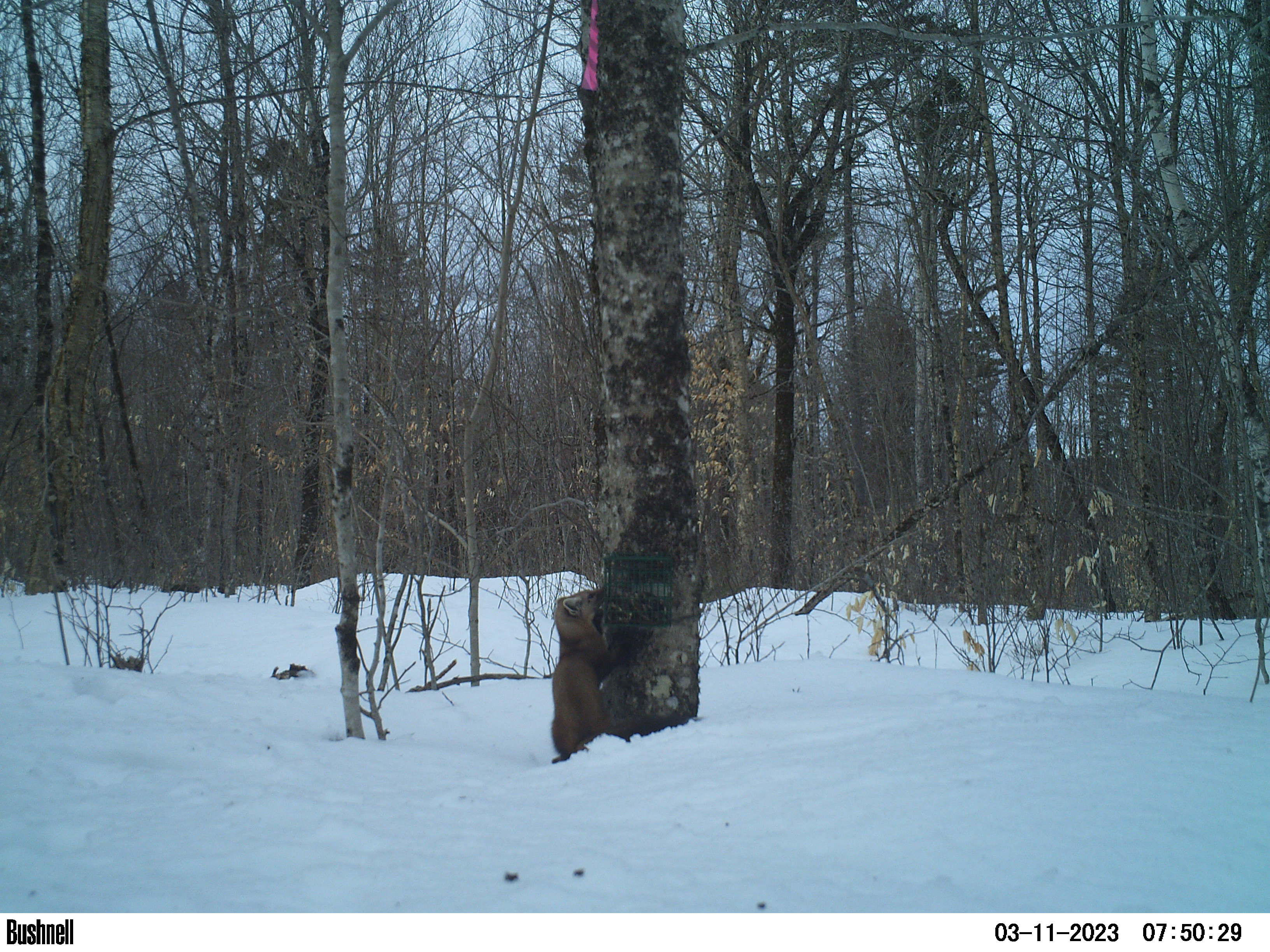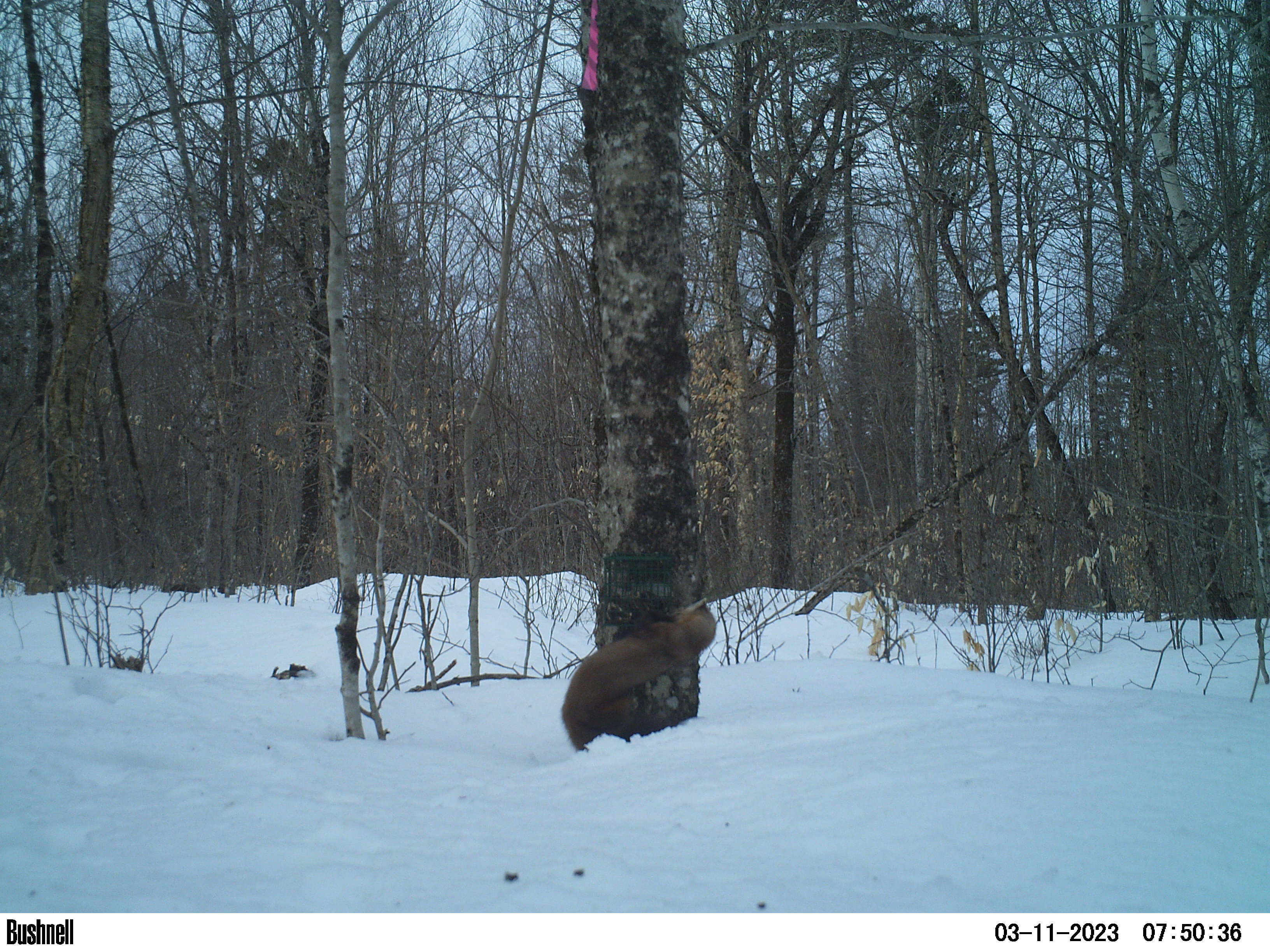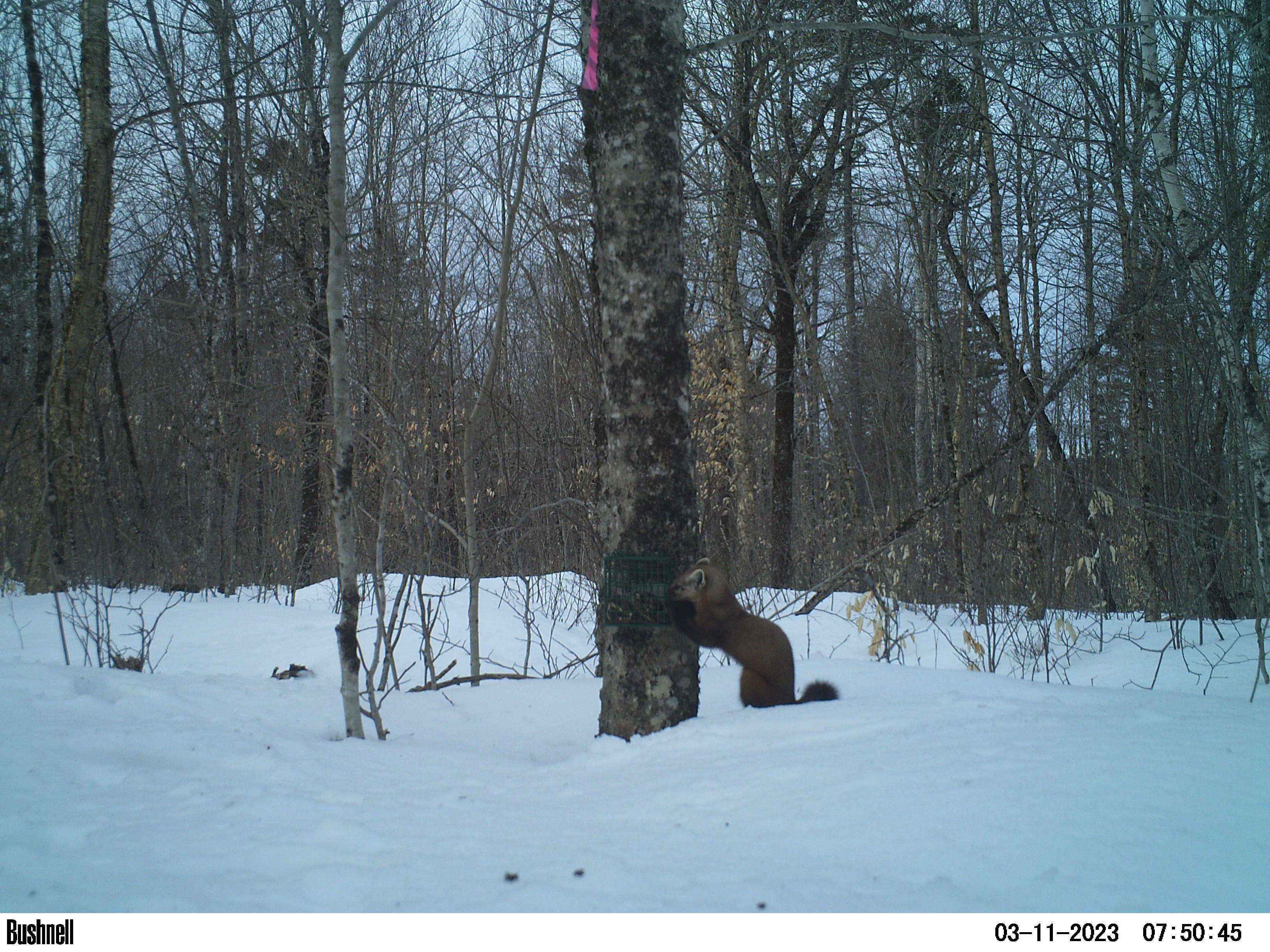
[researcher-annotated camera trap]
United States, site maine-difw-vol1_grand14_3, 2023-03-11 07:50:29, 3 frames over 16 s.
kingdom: Animalia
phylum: Chordata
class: Mammalia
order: Carnivora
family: Mustelidae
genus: Martes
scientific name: Martes americana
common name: american marten